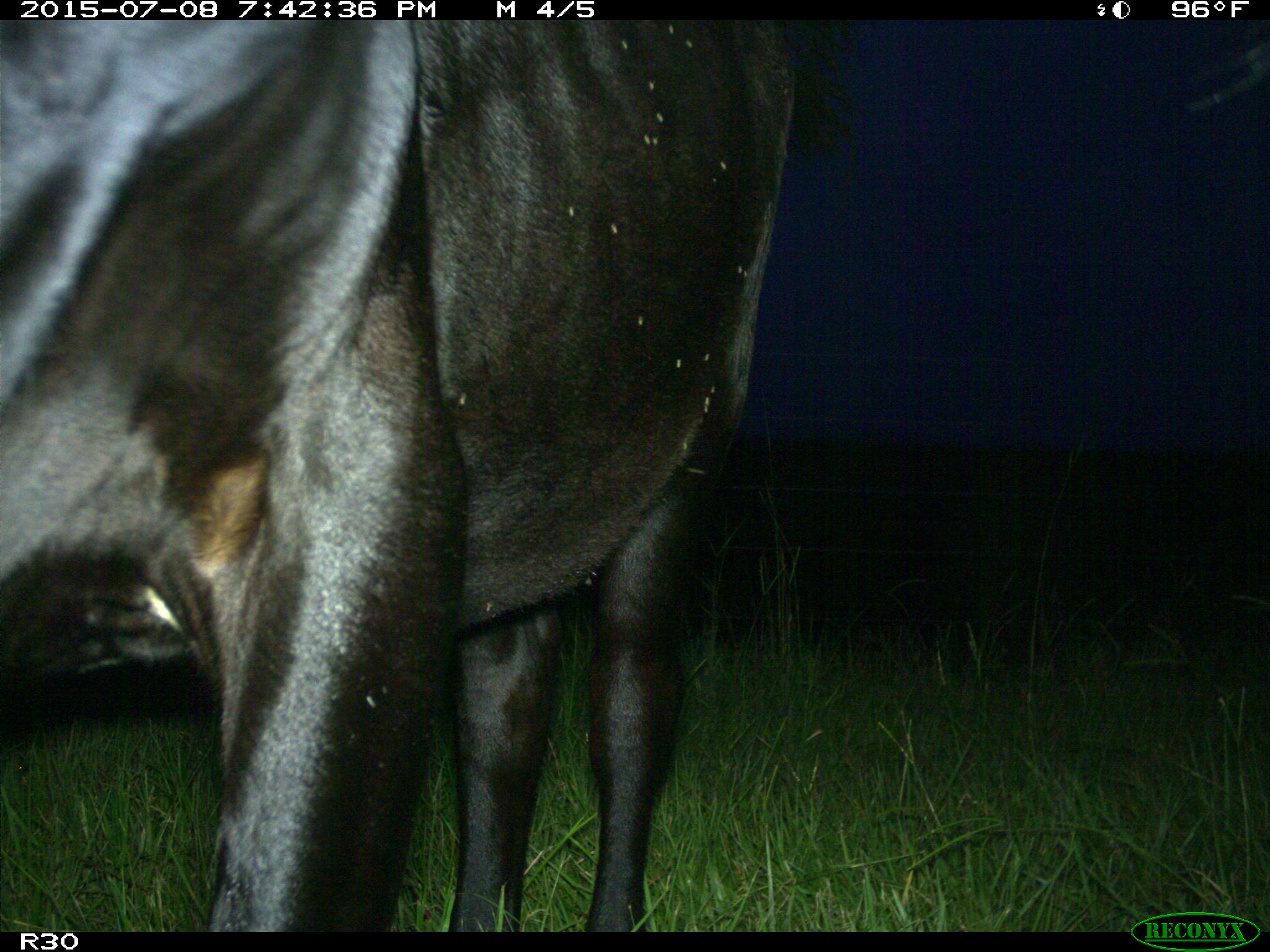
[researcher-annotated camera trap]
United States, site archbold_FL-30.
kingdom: Animalia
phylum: Chordata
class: Mammalia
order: Artiodactyla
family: Bovidae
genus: Bos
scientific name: Bos taurus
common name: domestic cow